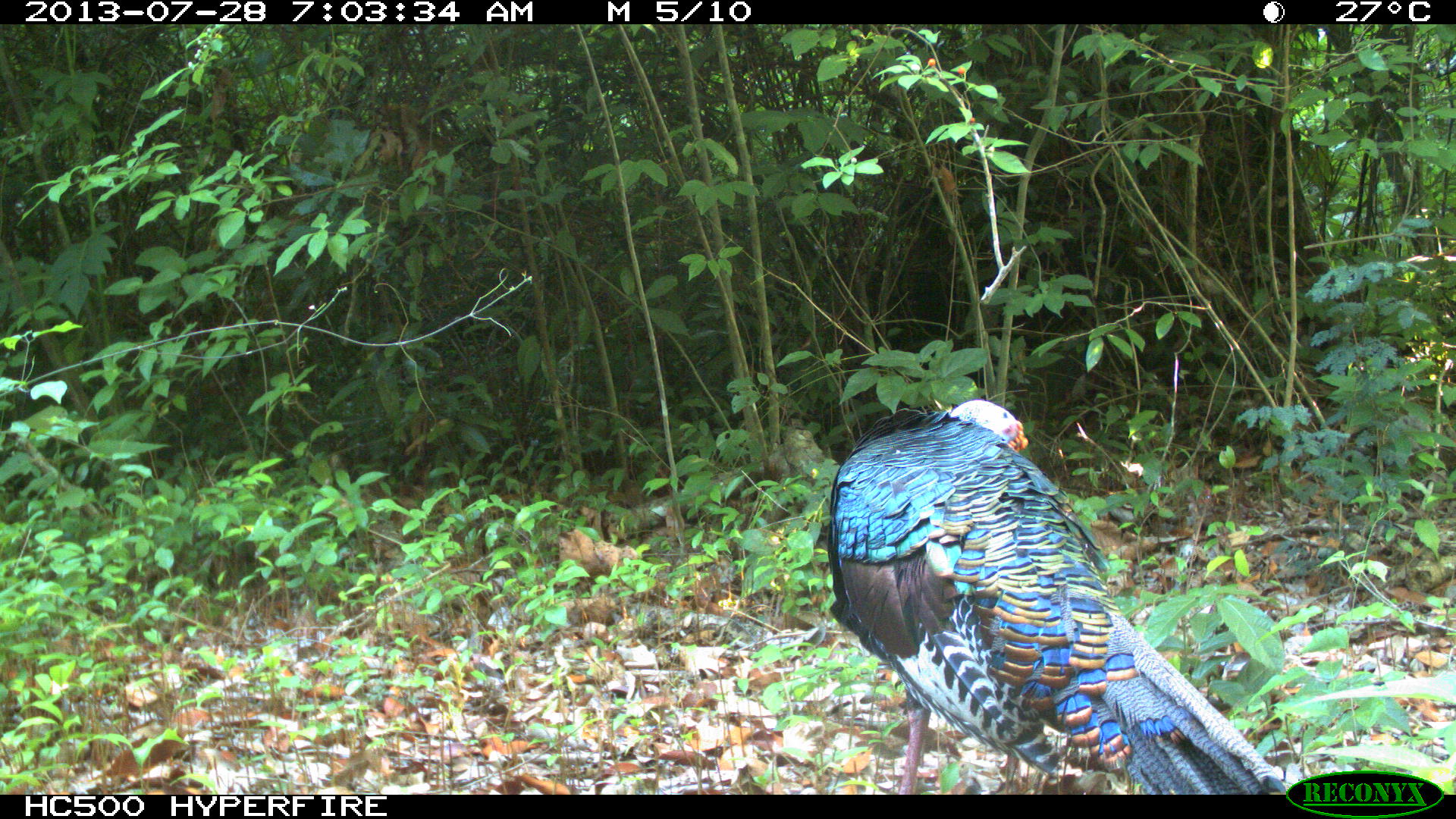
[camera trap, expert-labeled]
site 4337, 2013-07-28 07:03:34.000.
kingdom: Animalia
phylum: Chordata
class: Aves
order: Galliformes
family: Phasianidae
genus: Meleagris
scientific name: Meleagris ocellata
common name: ocellated turkey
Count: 1.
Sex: male.